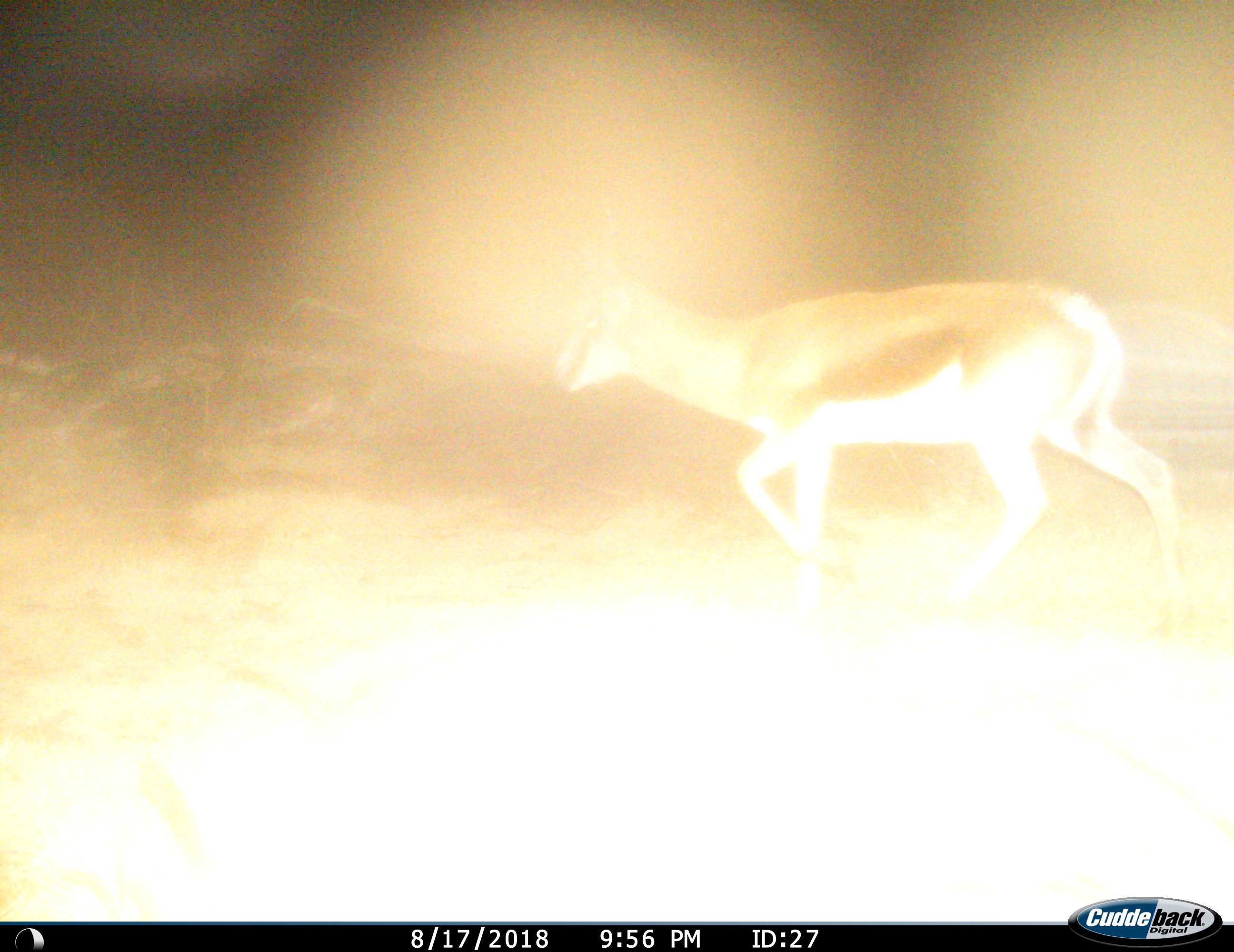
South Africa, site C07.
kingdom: Animalia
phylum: Chordata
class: Mammalia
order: Artiodactyla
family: Bovidae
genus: Antidorcas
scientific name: Antidorcas marsupialis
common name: springbok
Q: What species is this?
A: Springbok (Antidorcas marsupialis).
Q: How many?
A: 1.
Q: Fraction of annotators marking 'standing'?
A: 0%.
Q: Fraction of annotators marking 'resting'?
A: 0%.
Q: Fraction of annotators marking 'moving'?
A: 100%.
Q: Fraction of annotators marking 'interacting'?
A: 0%.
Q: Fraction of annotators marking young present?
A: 0%.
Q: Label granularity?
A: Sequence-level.